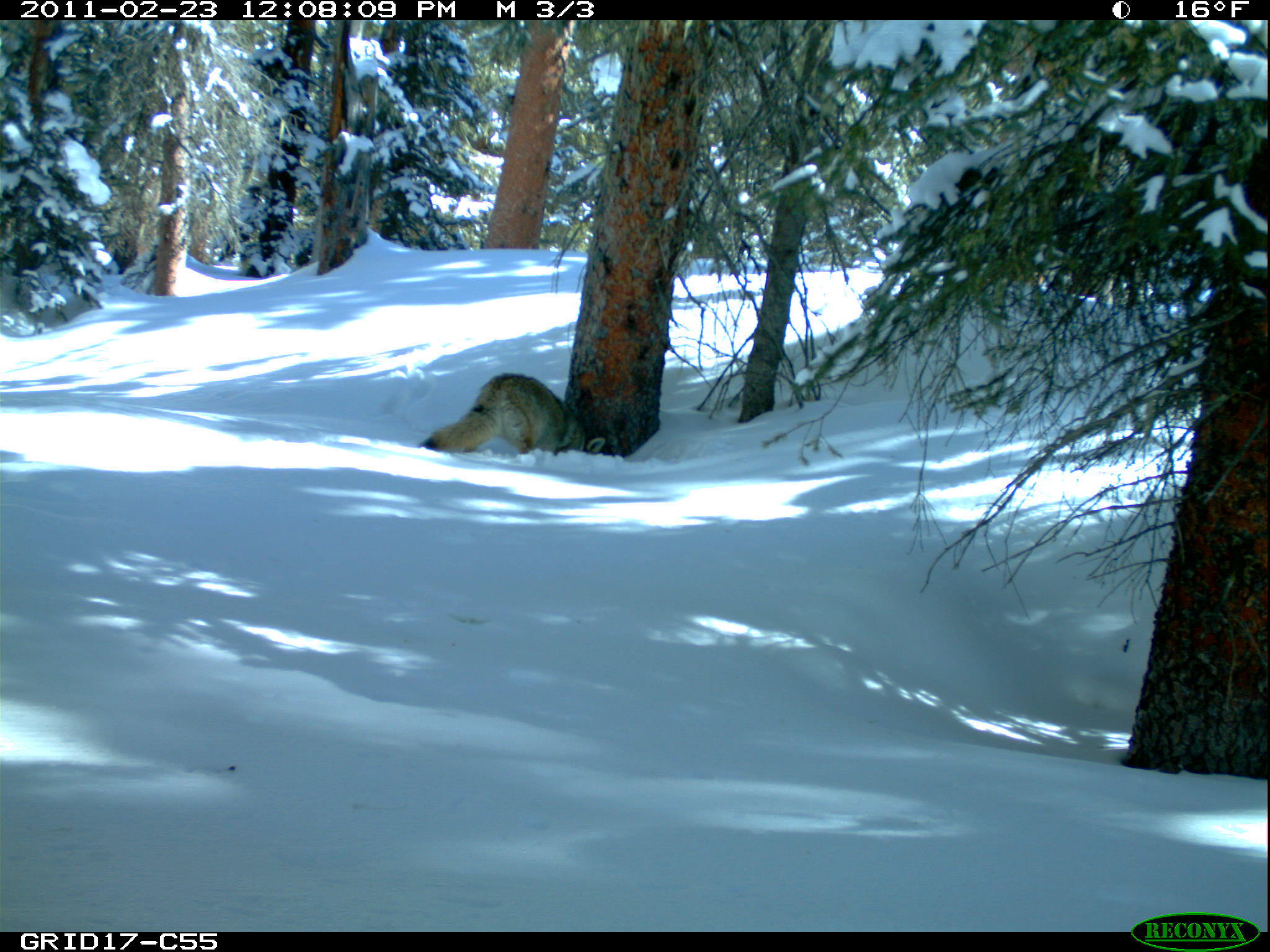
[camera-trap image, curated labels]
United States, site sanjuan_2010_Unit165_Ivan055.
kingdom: Animalia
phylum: Chordata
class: Mammalia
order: Carnivora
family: Canidae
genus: Canis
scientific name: Canis latrans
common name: coyote